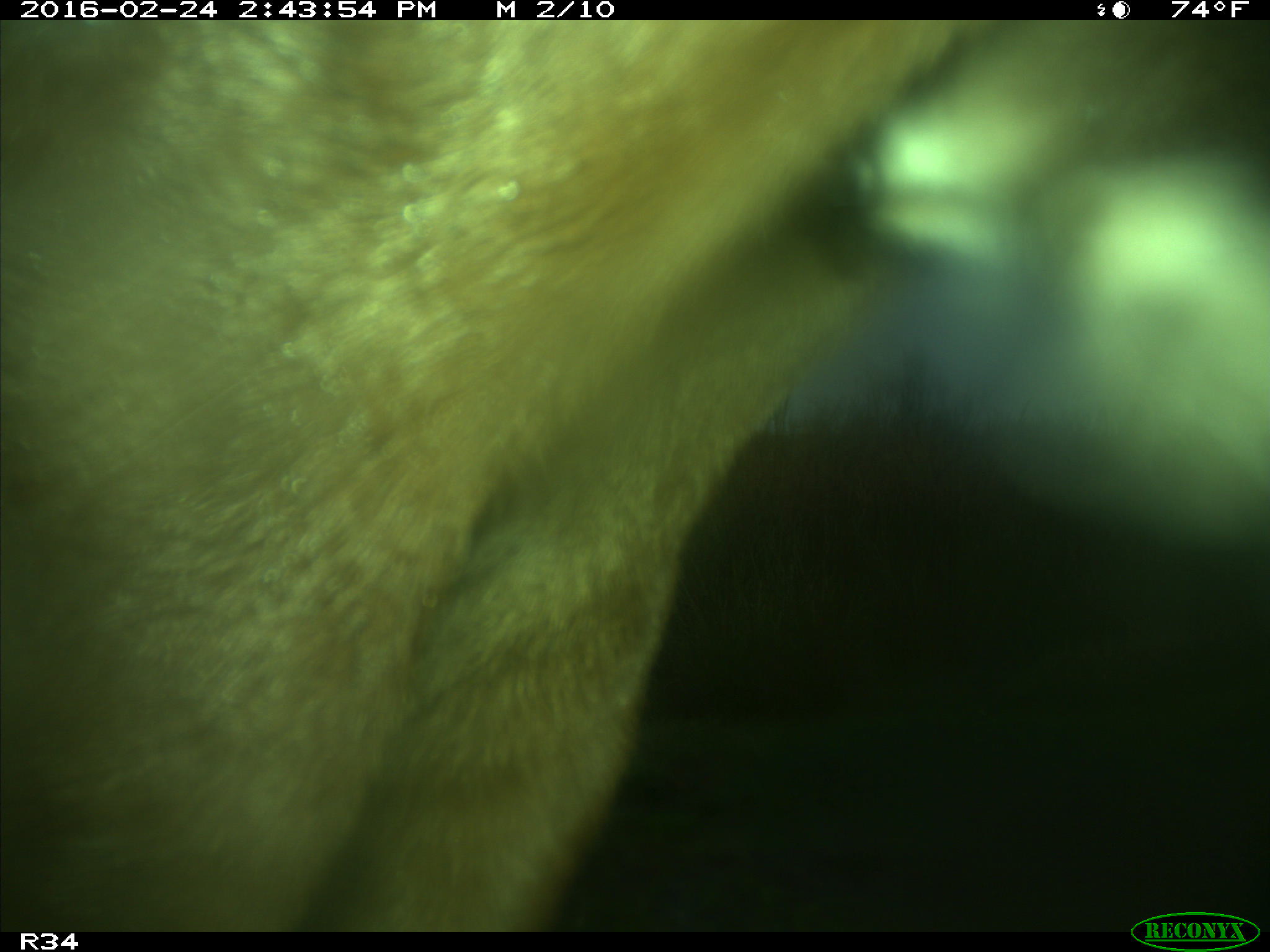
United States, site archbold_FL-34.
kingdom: Animalia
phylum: Chordata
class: Mammalia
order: Artiodactyla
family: Bovidae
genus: Bos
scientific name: Bos taurus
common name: domestic cow